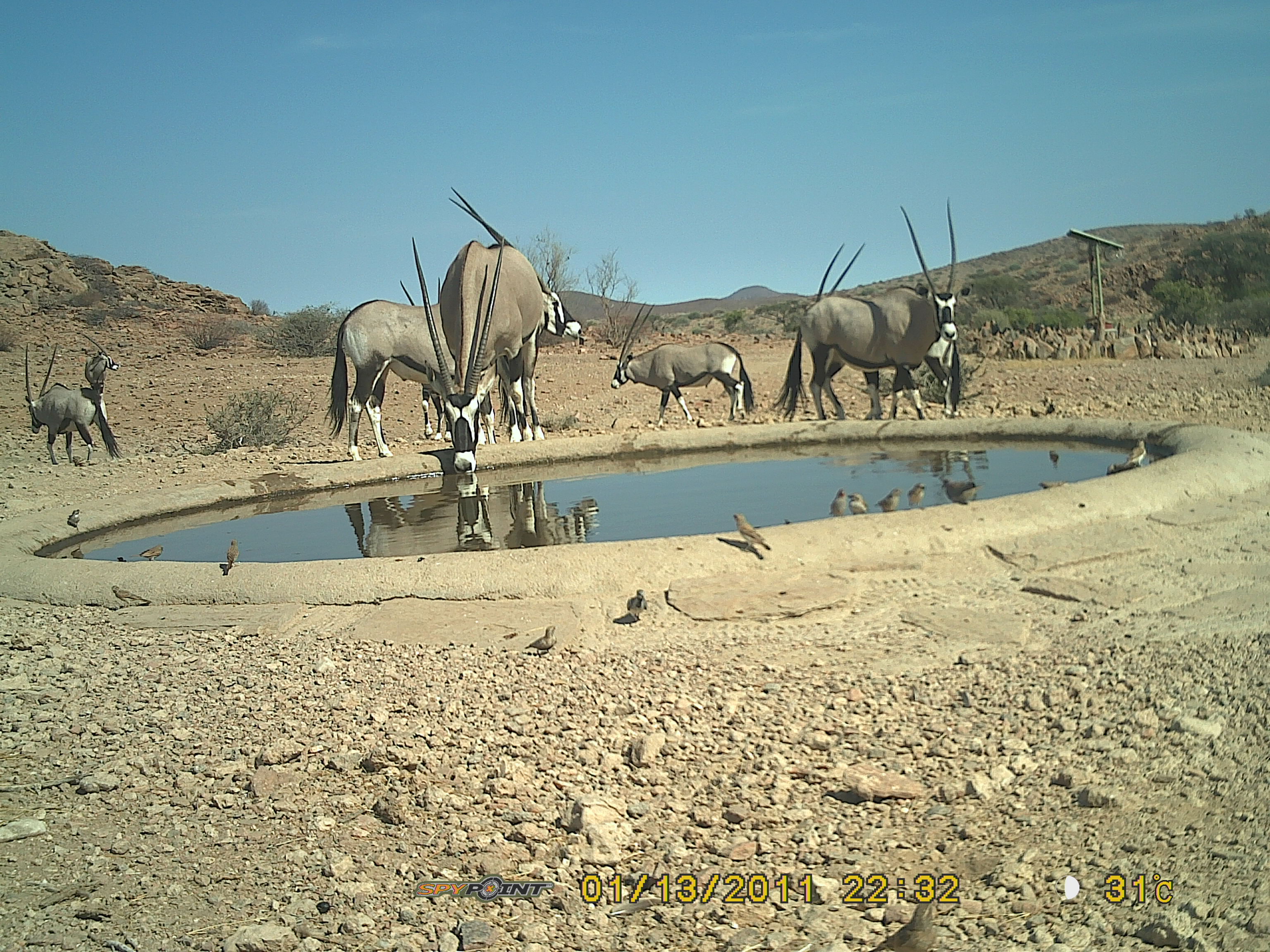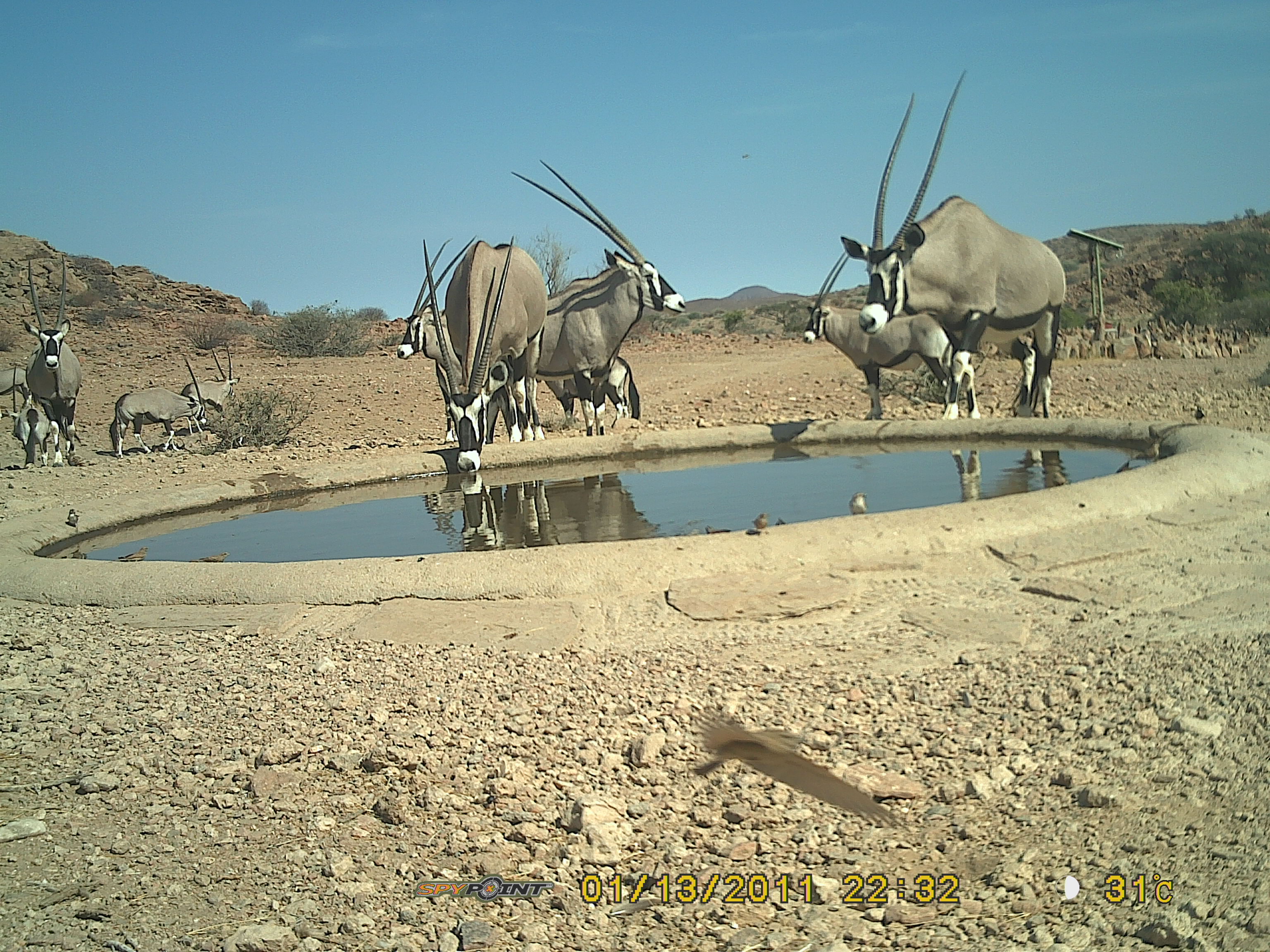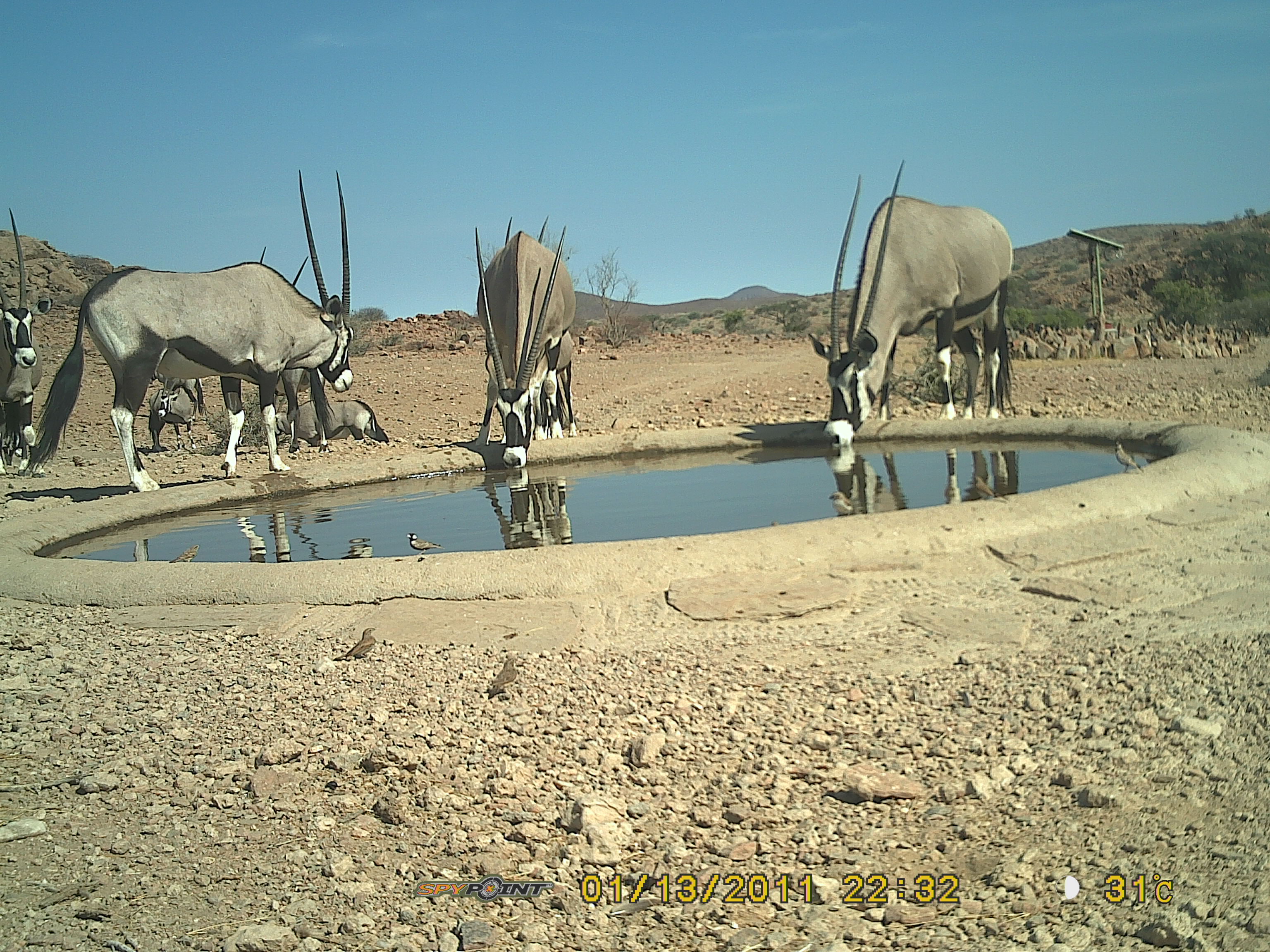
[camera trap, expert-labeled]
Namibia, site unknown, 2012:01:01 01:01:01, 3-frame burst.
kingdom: Animalia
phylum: Chordata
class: Mammalia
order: Artiodactyla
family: Bovidae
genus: Oryx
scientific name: Oryx gazella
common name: gemsbok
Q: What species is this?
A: Oryx gazella (gemsbok).